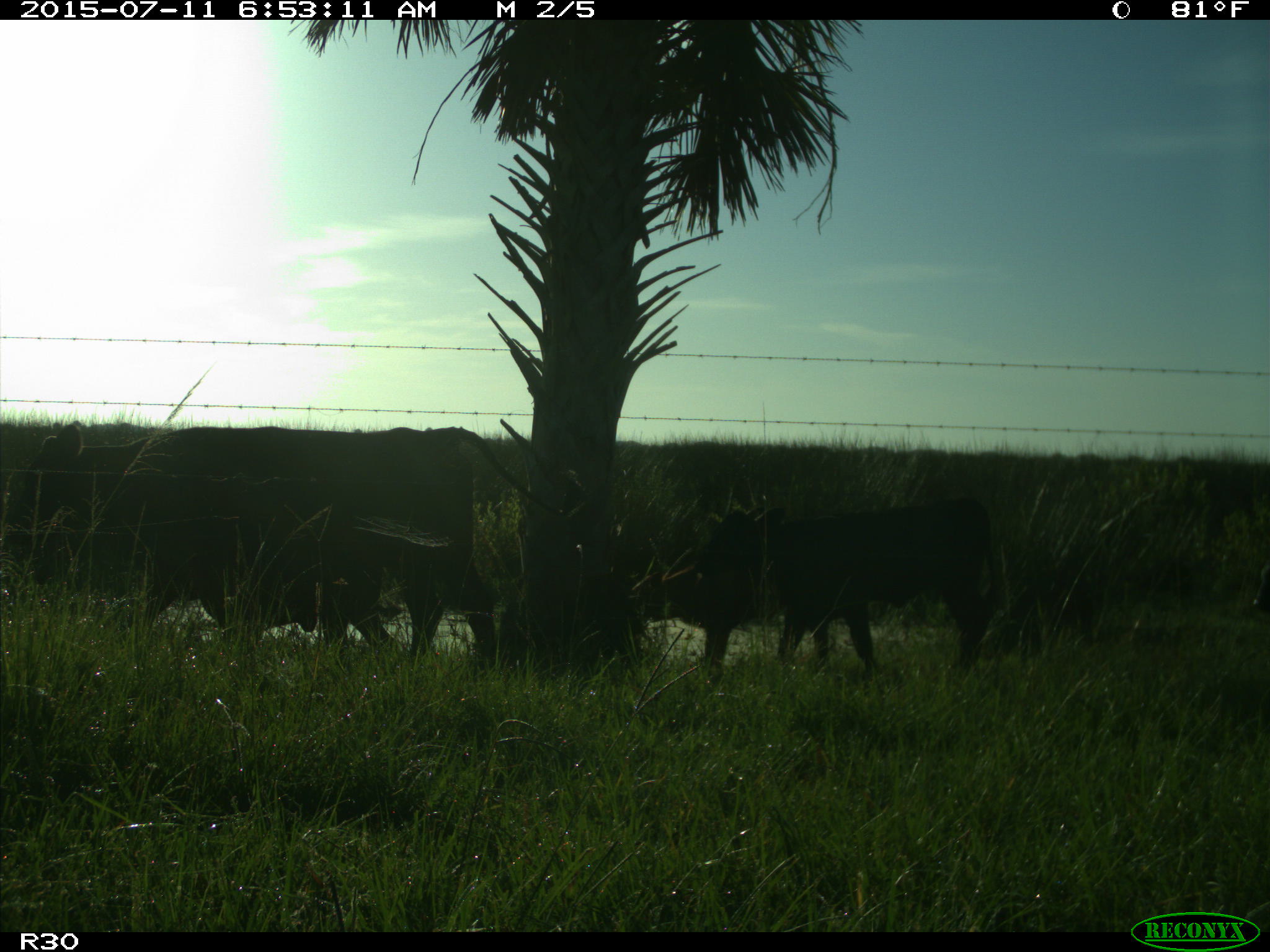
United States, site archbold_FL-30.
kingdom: Animalia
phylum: Chordata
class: Mammalia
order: Artiodactyla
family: Bovidae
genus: Bos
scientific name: Bos taurus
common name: domestic cow